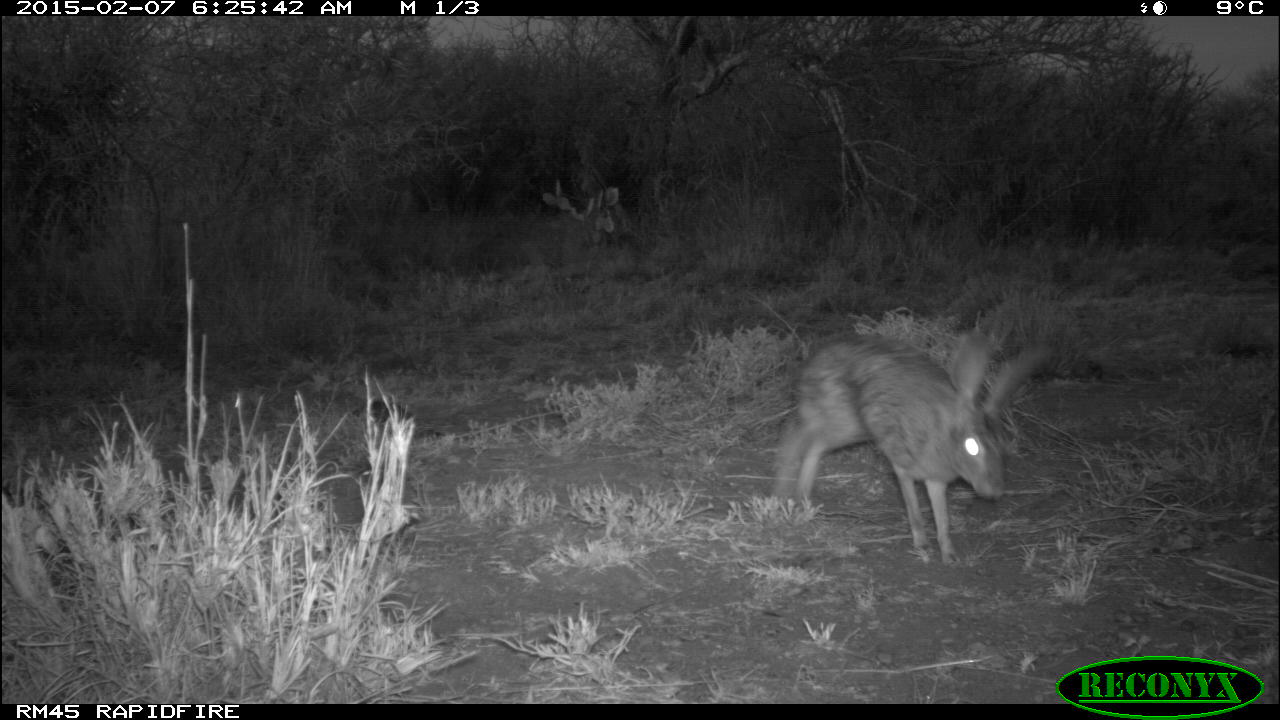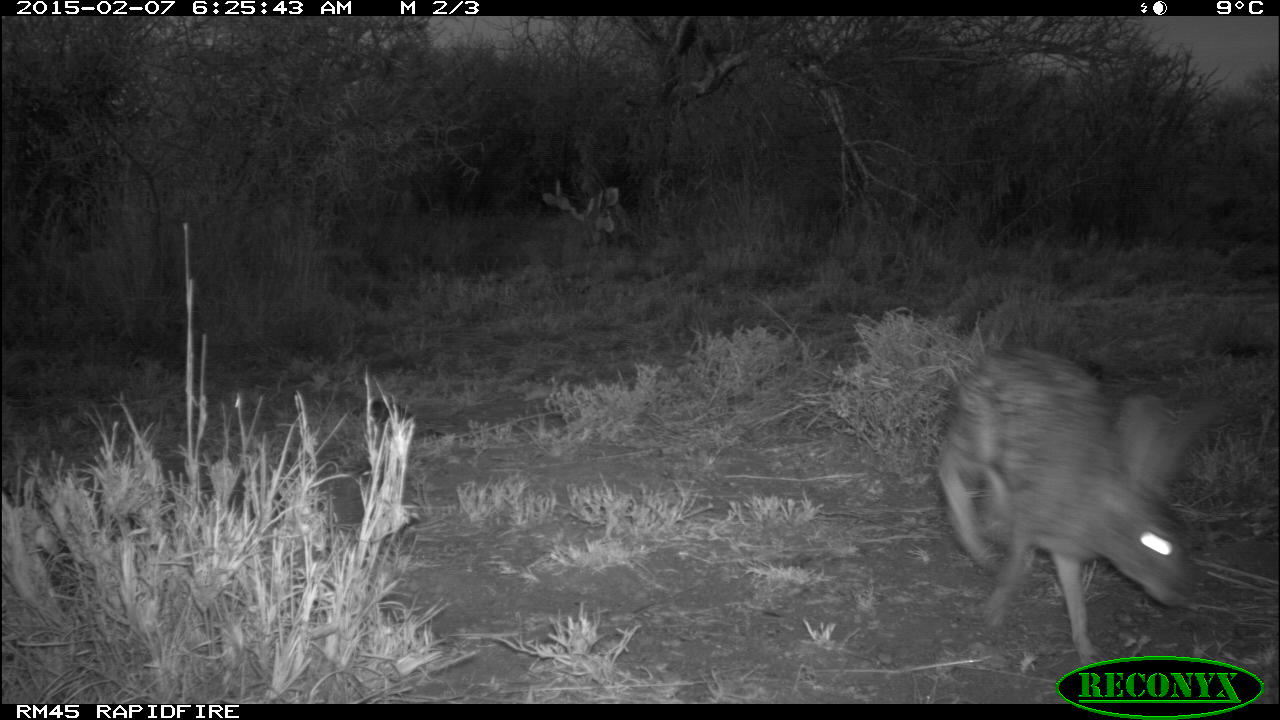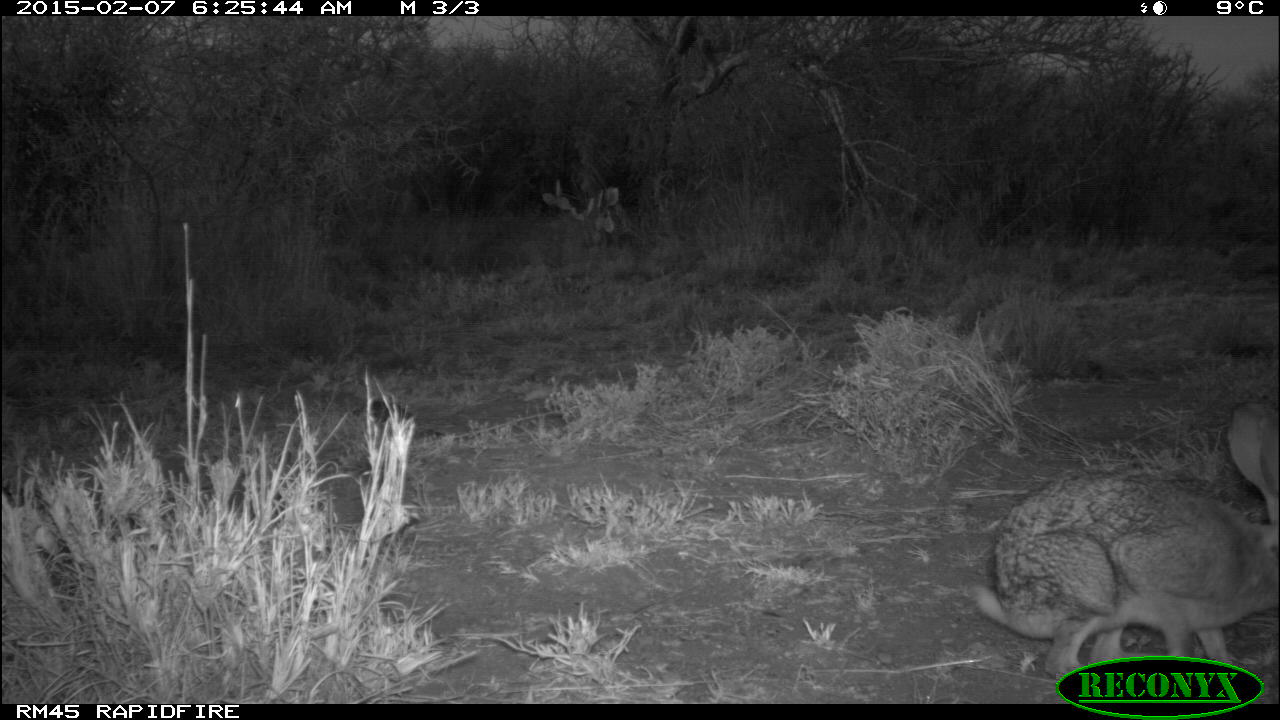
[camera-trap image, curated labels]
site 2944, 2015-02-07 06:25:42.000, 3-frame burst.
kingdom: Animalia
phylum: Chordata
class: Mammalia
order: Lagomorpha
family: Leporidae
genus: Lepus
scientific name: Lepus saxatilis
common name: scrub hare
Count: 1.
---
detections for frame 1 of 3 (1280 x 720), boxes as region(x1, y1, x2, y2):
lepus saxatilis: region(765, 328, 1057, 567)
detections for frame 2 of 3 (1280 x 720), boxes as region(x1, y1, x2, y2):
lepus saxatilis: region(935, 343, 1205, 669)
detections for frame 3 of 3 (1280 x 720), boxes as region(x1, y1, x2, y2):
lepus saxatilis: region(971, 401, 1279, 682)